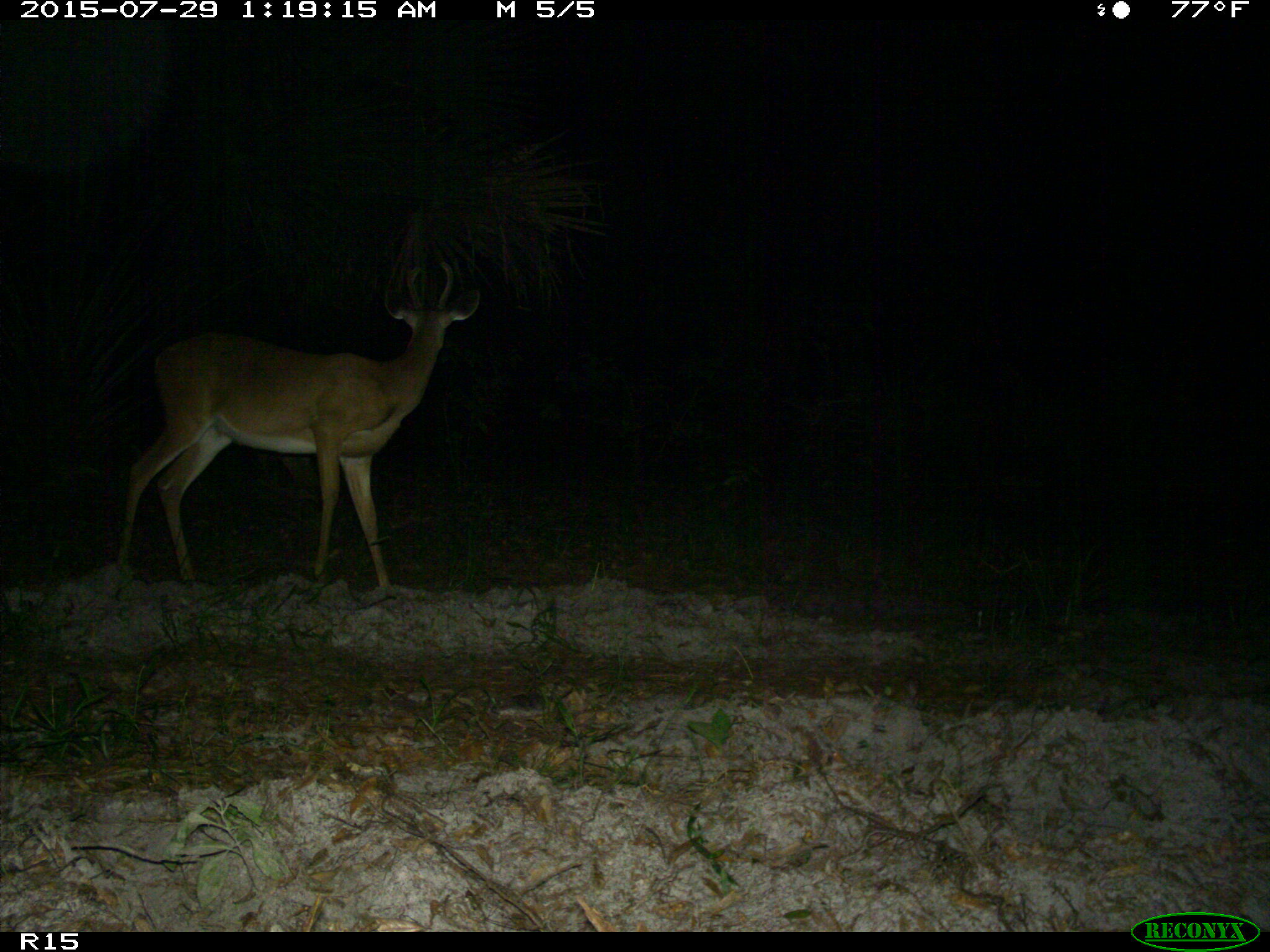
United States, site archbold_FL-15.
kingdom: Animalia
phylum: Chordata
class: Mammalia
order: Artiodactyla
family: Cervidae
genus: Odocoileus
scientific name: Odocoileus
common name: deer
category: unidentified deer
Unidentified deer (deer) (Odocoileus).